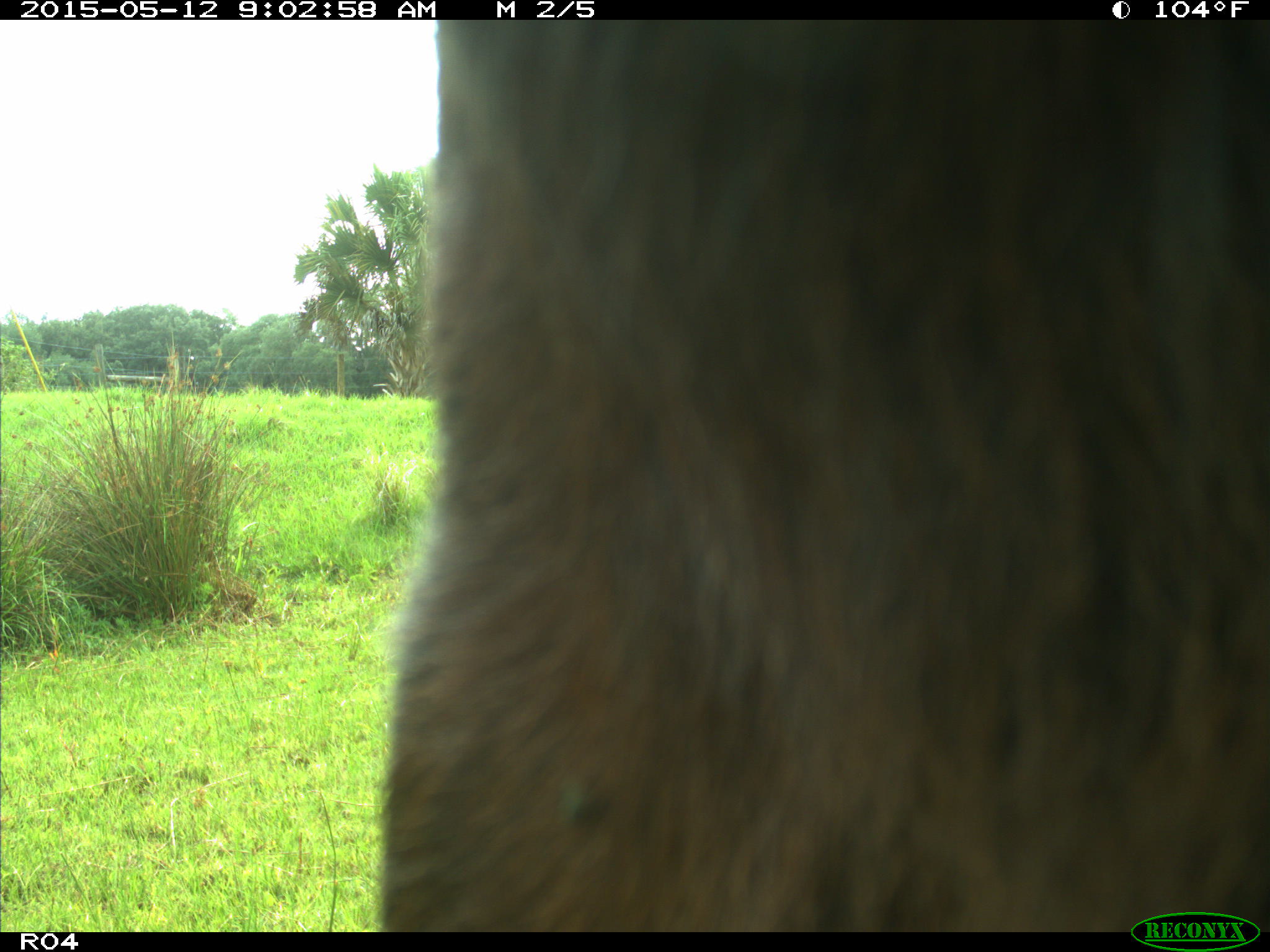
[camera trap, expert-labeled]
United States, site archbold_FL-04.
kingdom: Animalia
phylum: Chordata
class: Mammalia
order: Artiodactyla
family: Bovidae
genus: Bos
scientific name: Bos taurus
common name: domestic cow